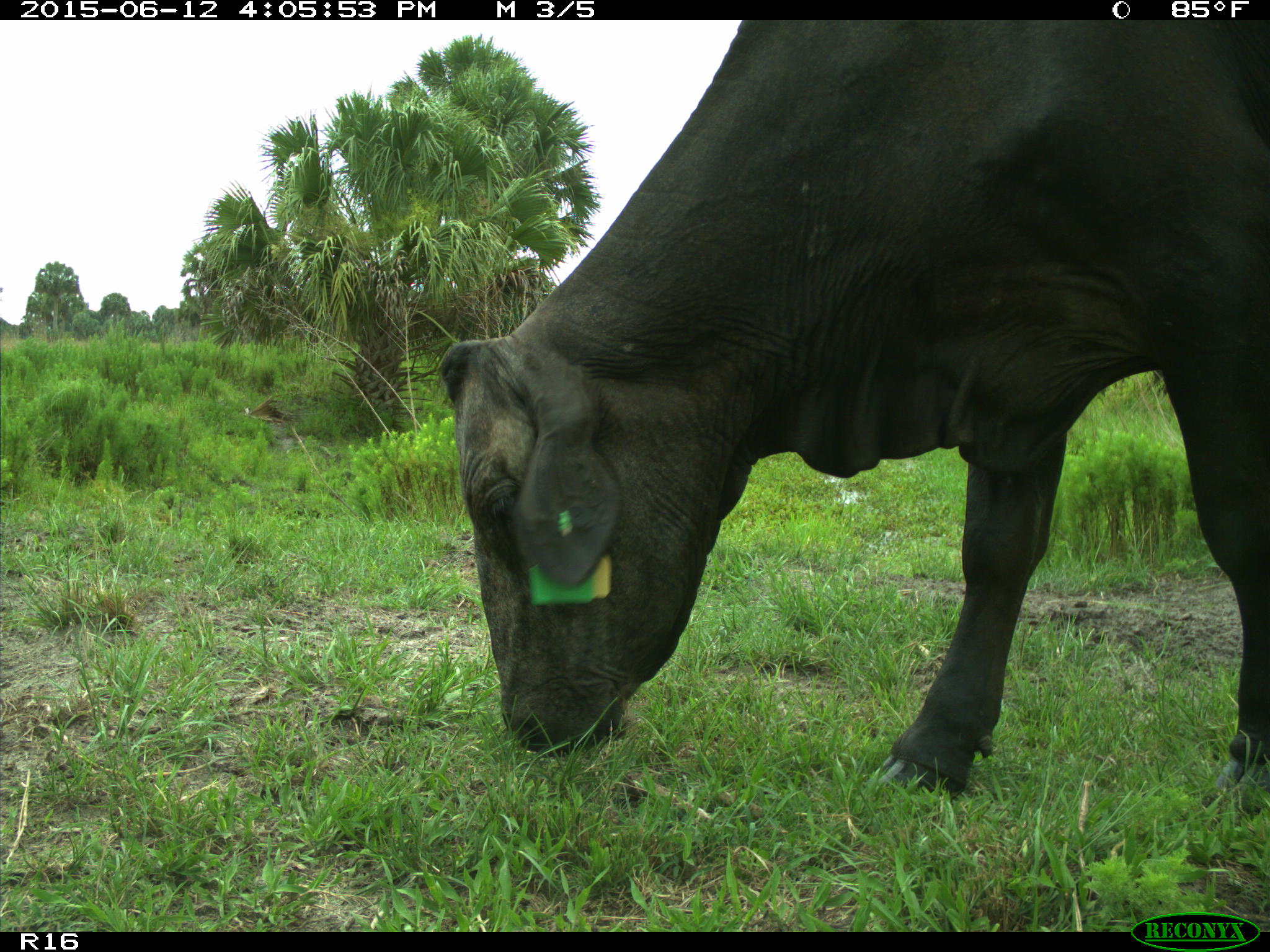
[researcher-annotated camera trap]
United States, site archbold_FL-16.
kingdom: Animalia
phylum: Chordata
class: Mammalia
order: Artiodactyla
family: Bovidae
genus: Bos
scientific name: Bos taurus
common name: domestic cow